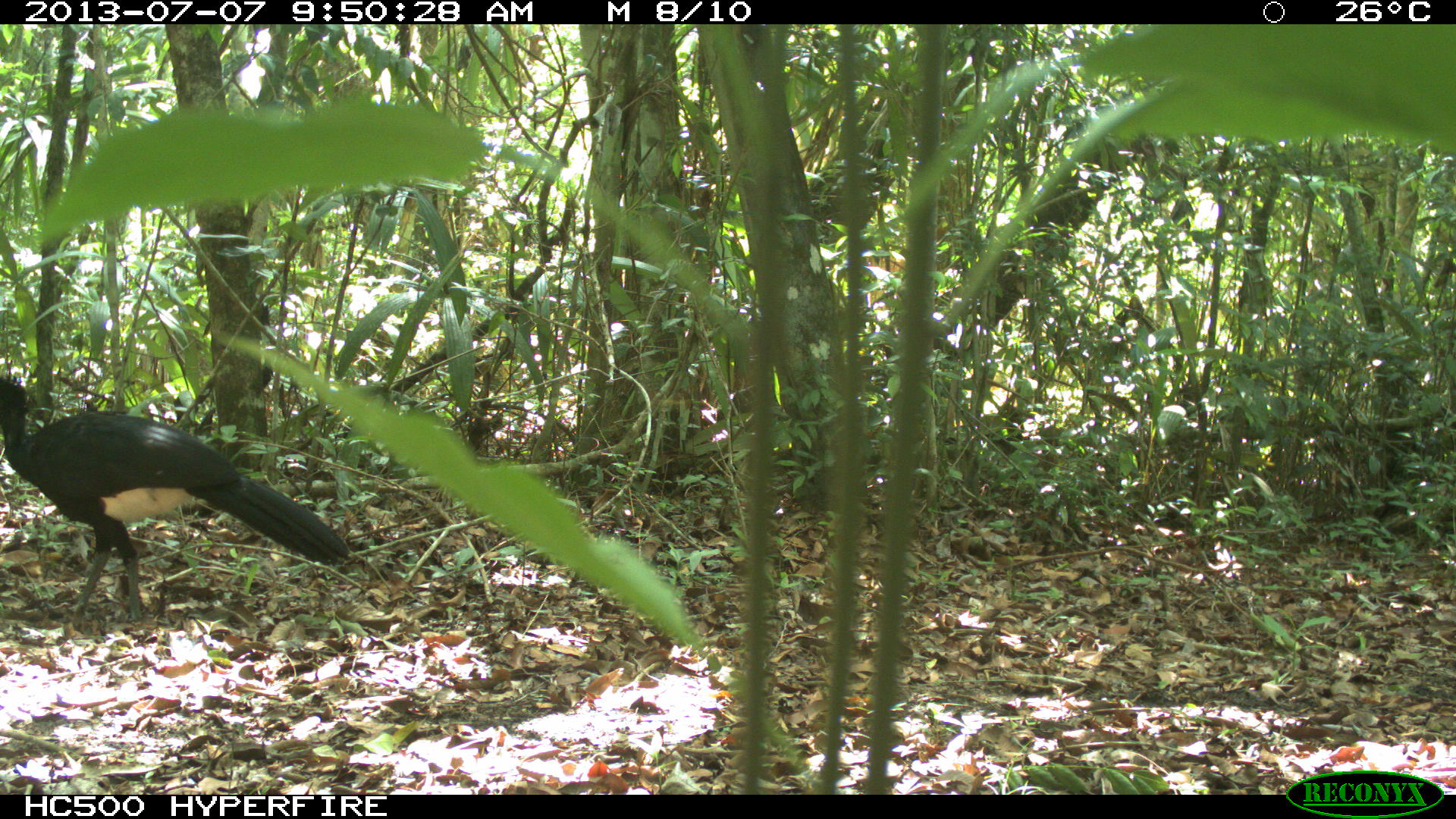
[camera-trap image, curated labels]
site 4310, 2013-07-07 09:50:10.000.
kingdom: Animalia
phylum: Chordata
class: Aves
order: Galliformes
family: Cracidae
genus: Crax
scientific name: Crax rubra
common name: great curassow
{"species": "Crax rubra (great curassow)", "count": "1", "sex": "male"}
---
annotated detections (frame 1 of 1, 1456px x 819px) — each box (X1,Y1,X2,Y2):
crax rubra: (0,373,351,636)